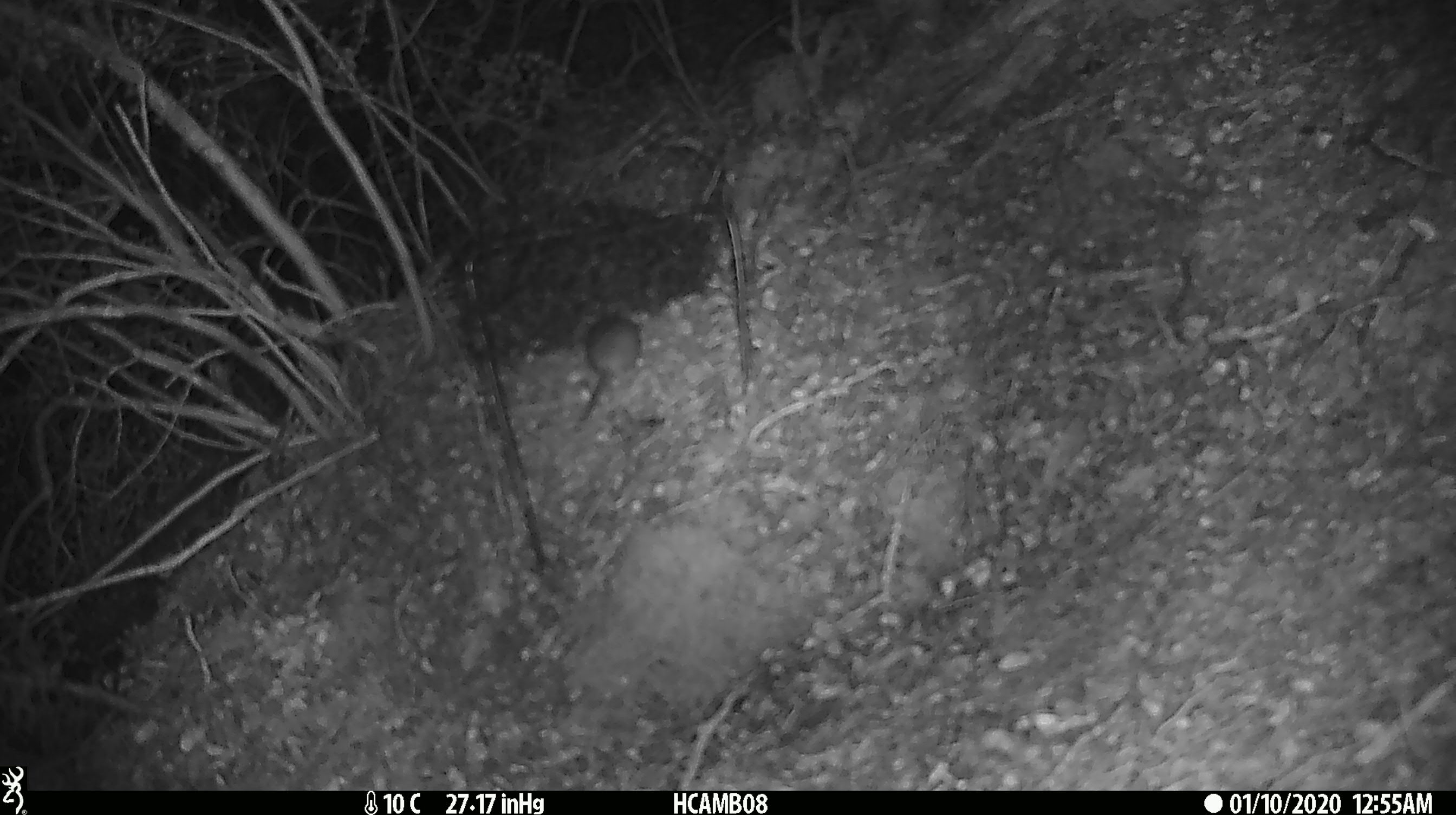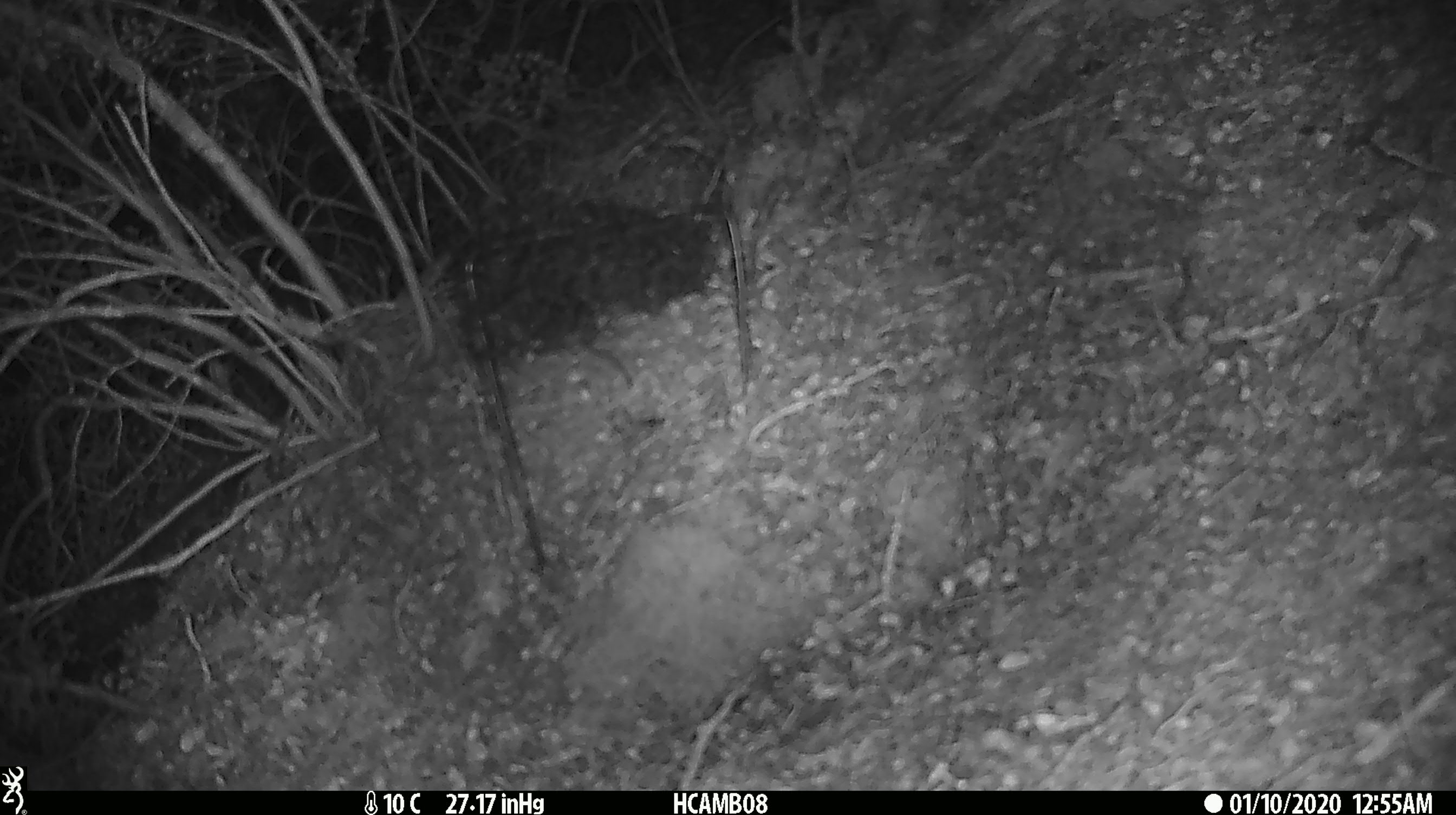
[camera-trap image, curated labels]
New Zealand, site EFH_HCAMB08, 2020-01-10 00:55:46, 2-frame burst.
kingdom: Animalia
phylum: Chordata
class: Mammalia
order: Rodentia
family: Muridae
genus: Mus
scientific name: Mus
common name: mouse